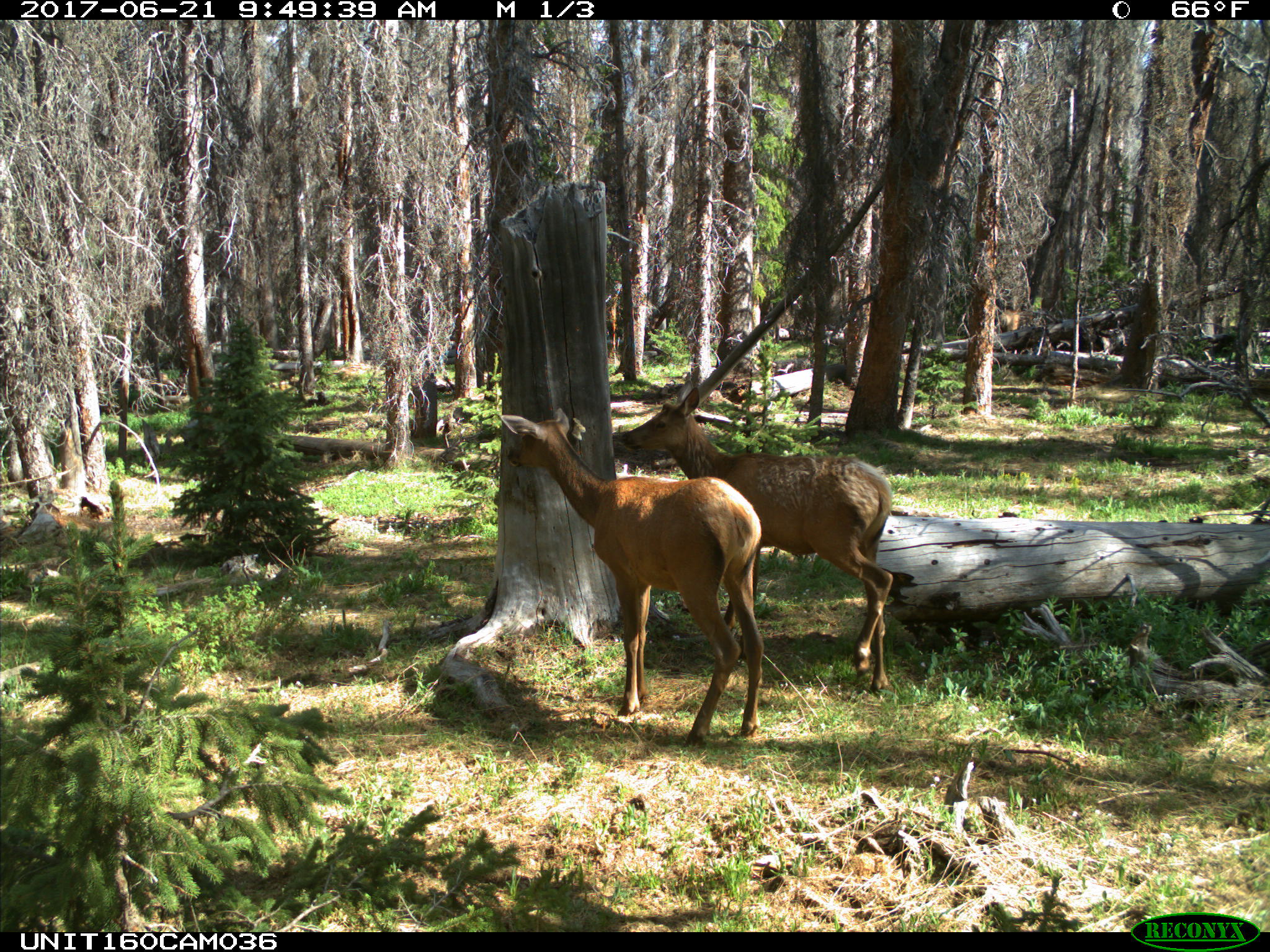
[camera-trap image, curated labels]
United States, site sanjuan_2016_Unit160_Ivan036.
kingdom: Animalia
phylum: Chordata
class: Mammalia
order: Artiodactyla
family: Cervidae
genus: Cervus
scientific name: Cervus elaphus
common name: red deer